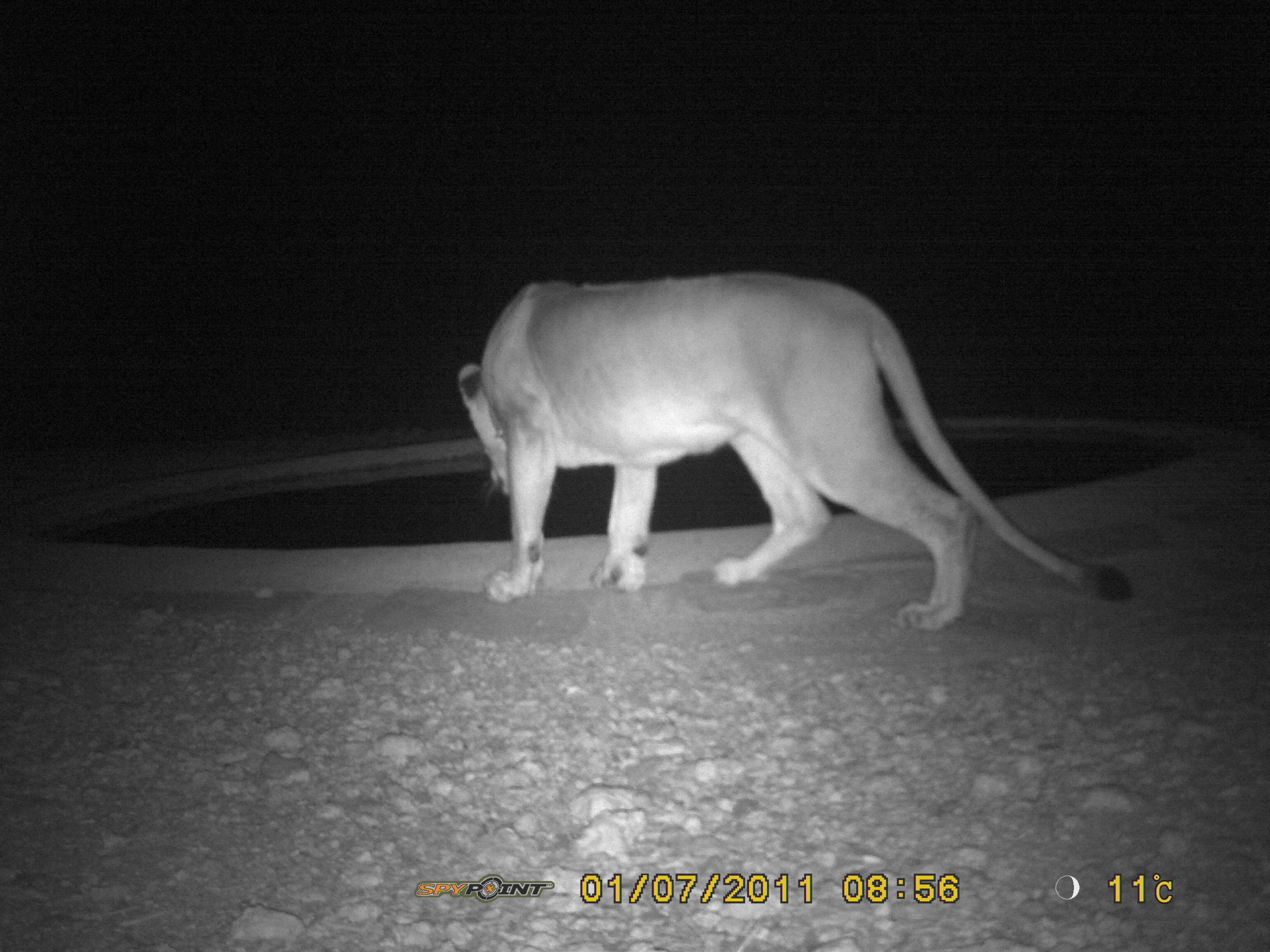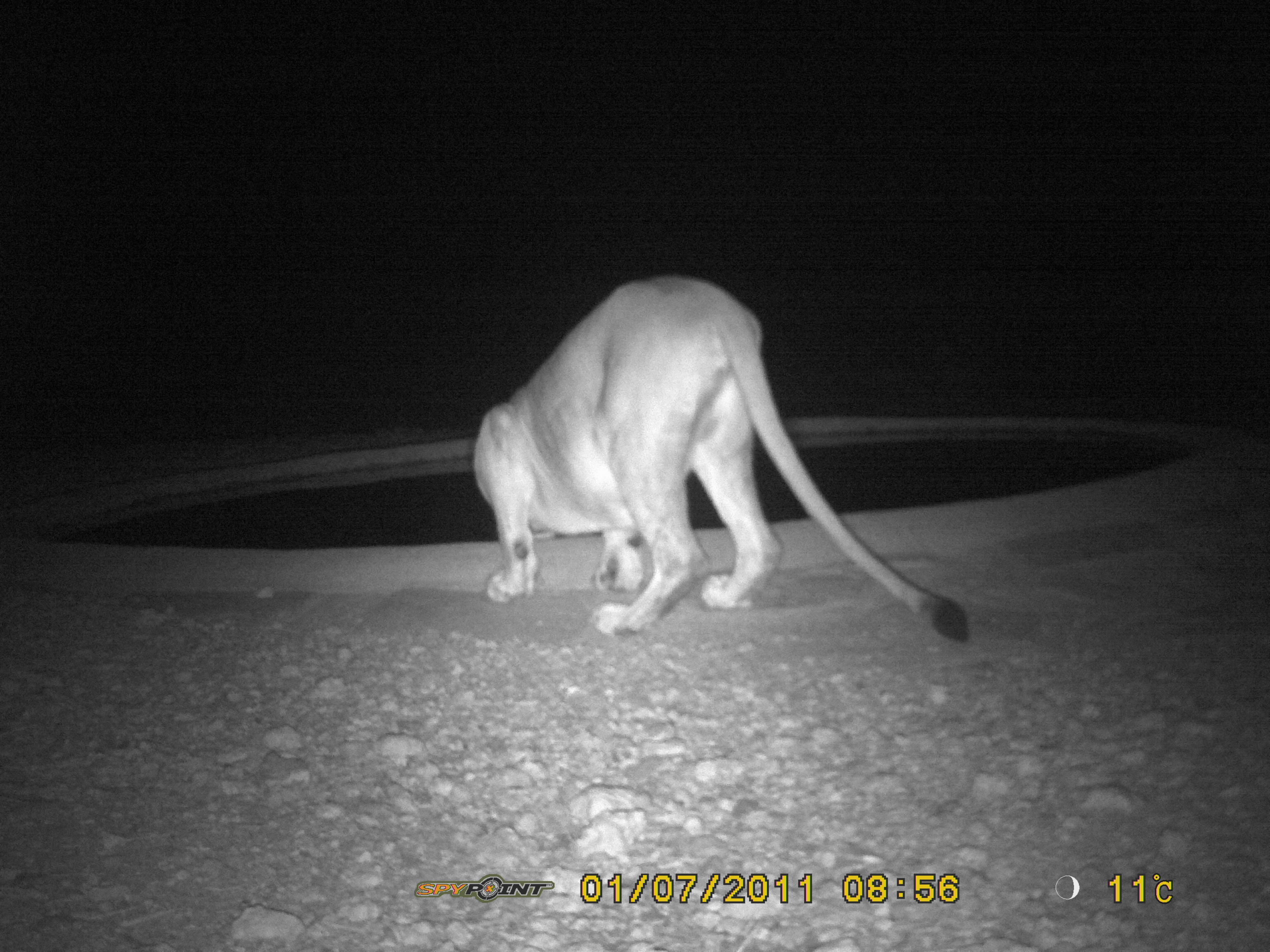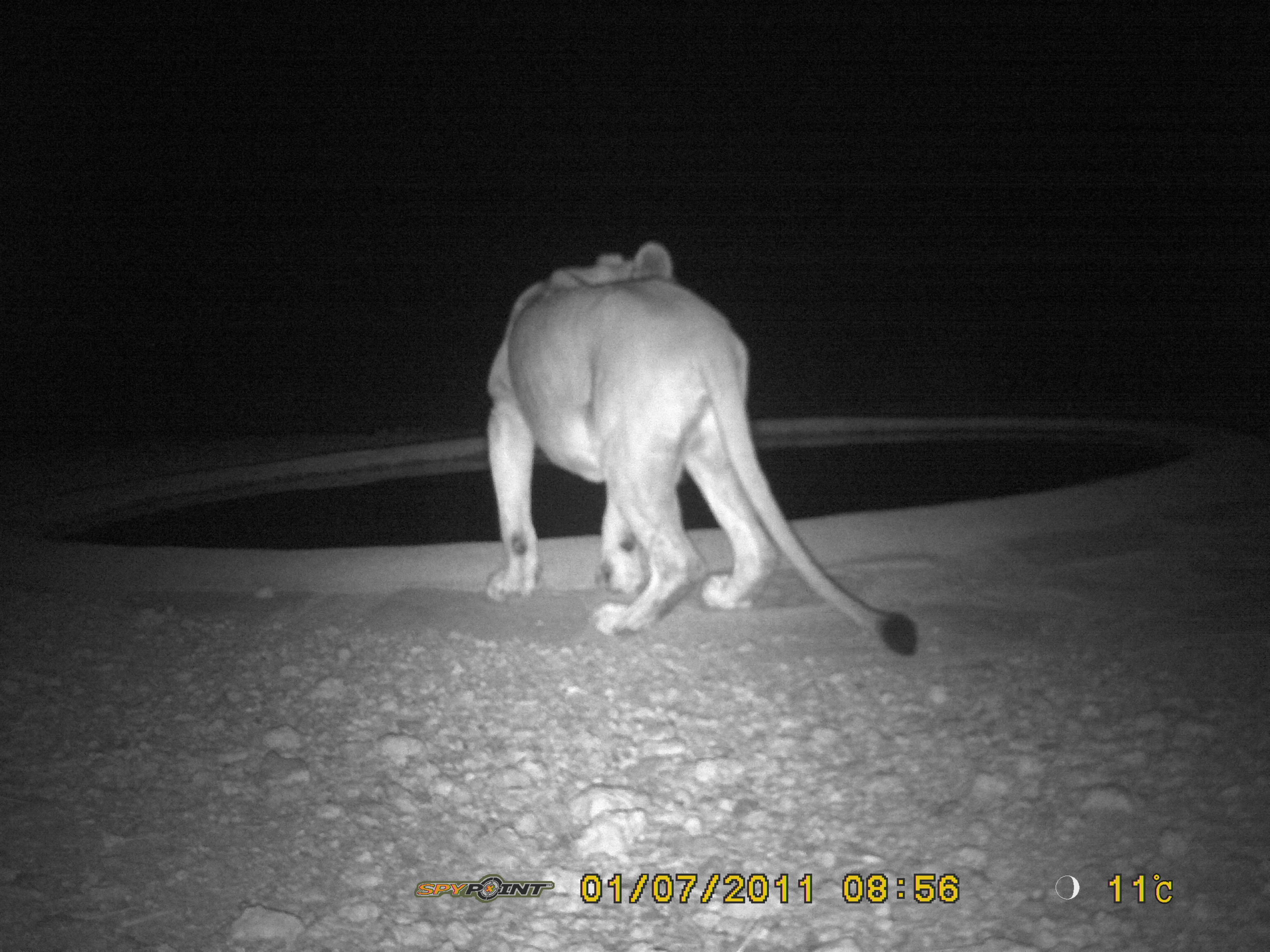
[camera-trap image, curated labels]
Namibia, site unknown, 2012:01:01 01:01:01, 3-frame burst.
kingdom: Animalia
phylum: Chordata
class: Mammalia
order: Carnivora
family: Felidae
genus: Panthera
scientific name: Panthera leo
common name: lion